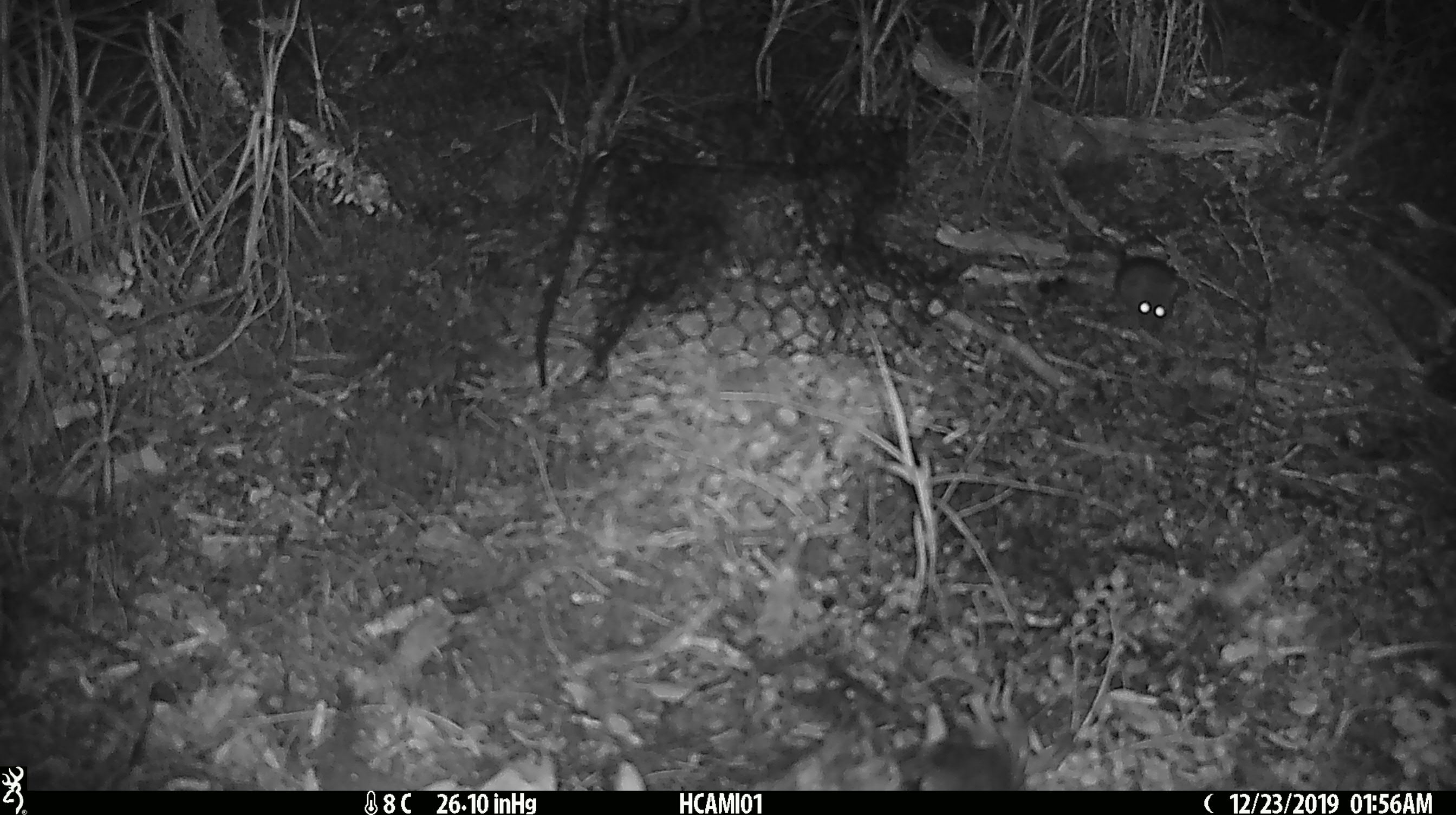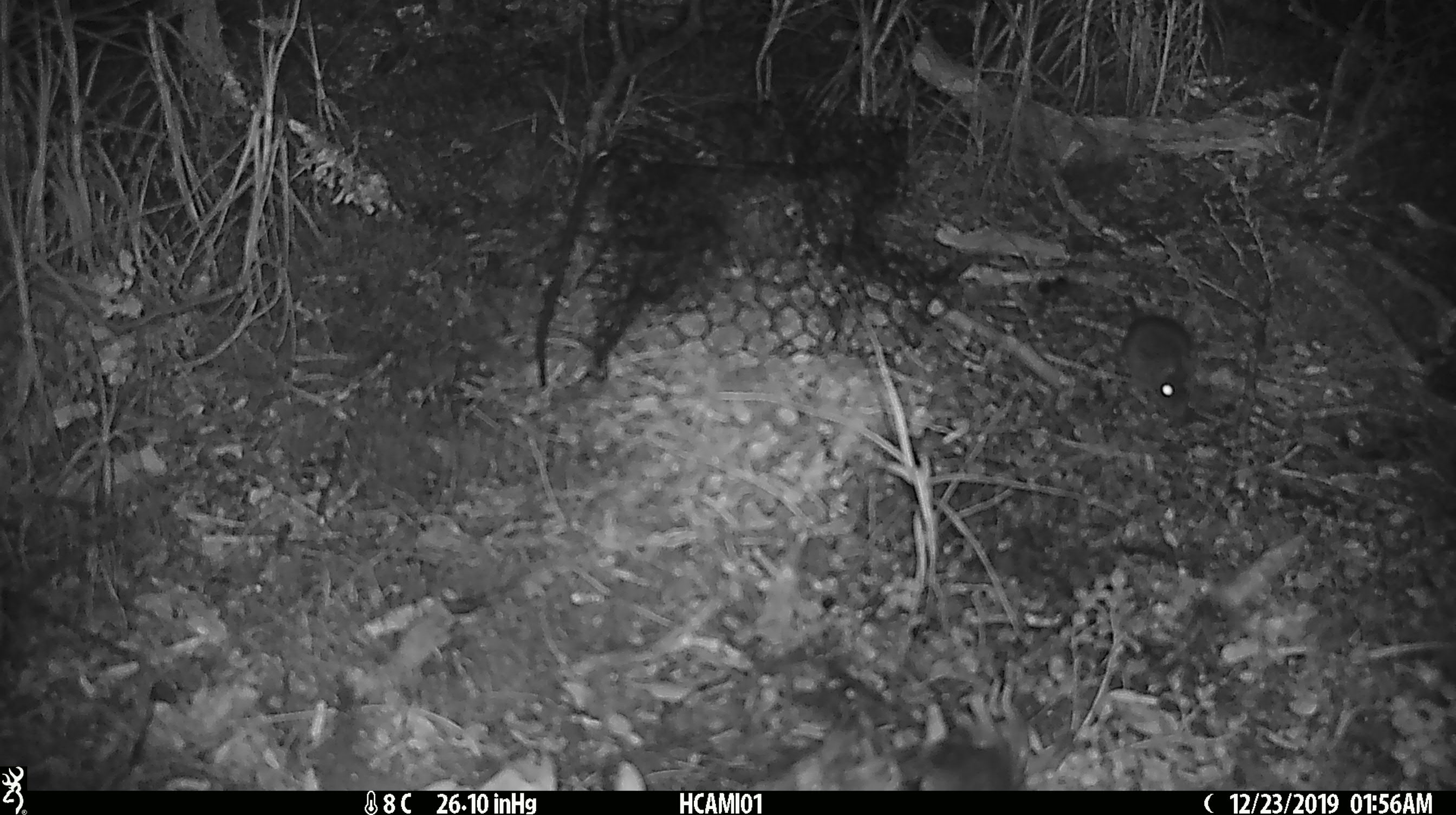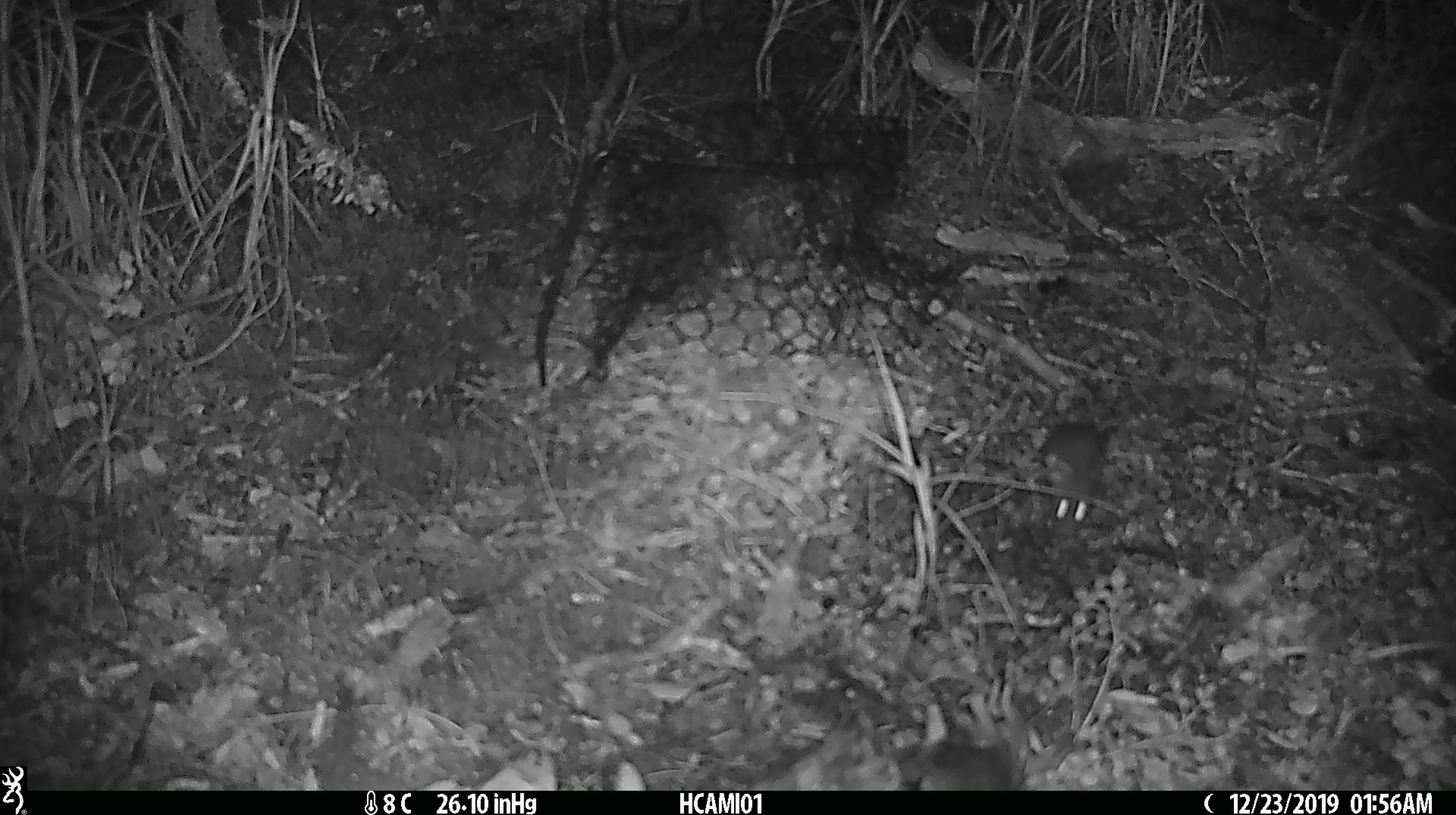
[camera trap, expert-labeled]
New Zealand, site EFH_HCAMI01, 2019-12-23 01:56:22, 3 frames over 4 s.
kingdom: Animalia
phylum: Chordata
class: Mammalia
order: Rodentia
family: Muridae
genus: Mus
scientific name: Mus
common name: mouse